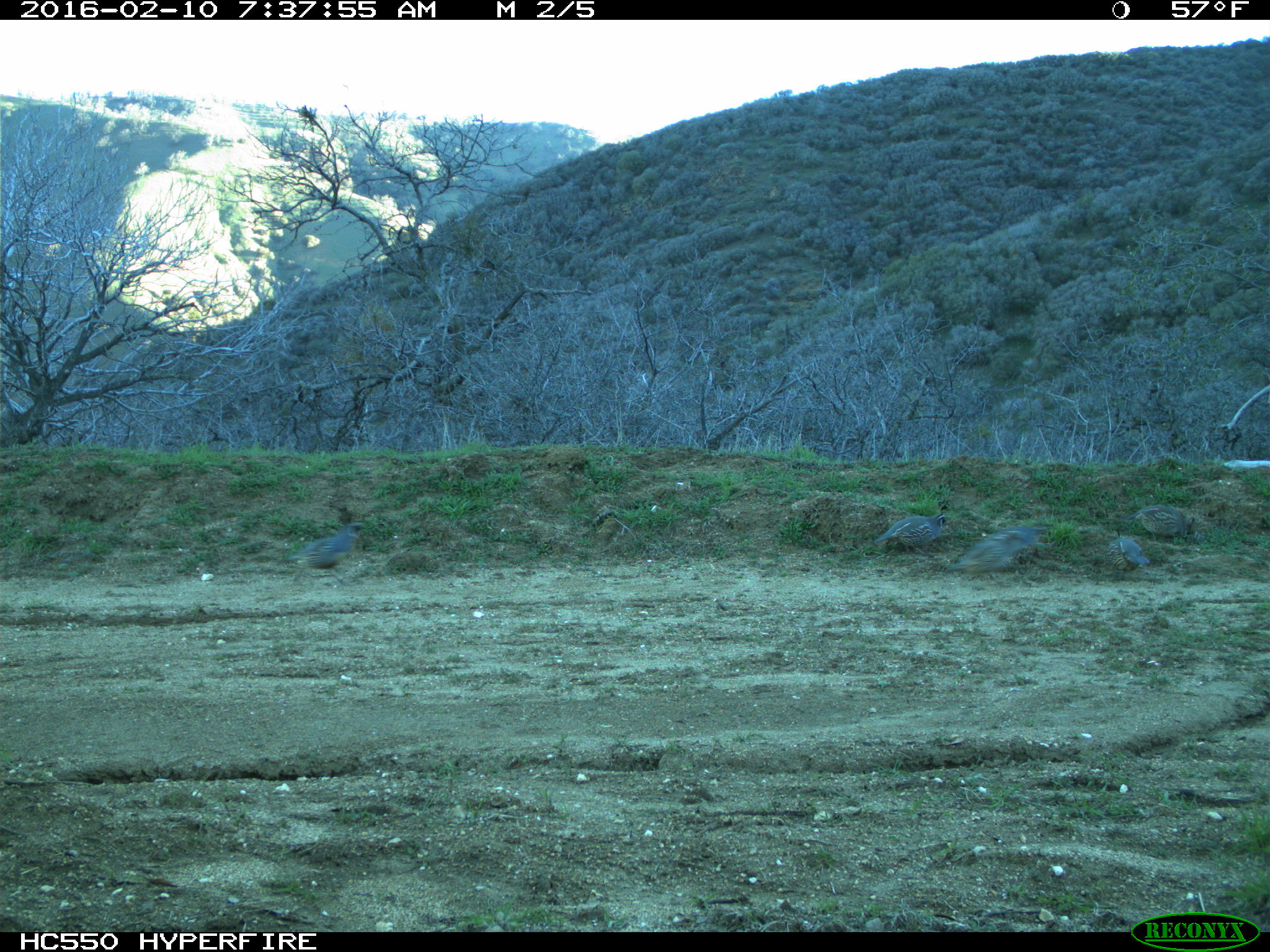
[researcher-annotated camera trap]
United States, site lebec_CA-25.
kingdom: Animalia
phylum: Chordata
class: Aves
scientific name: Aves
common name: birds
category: unidentified bird